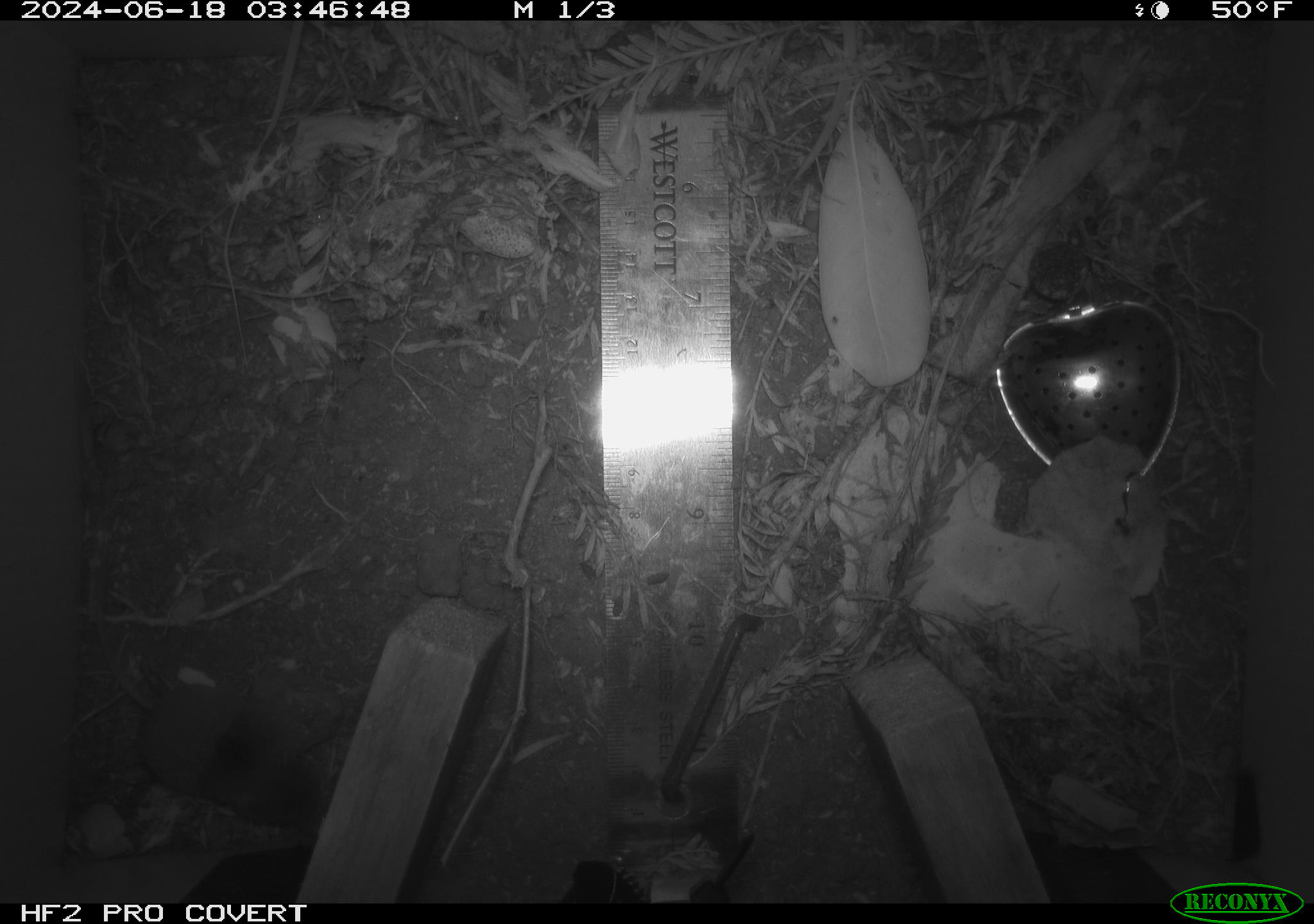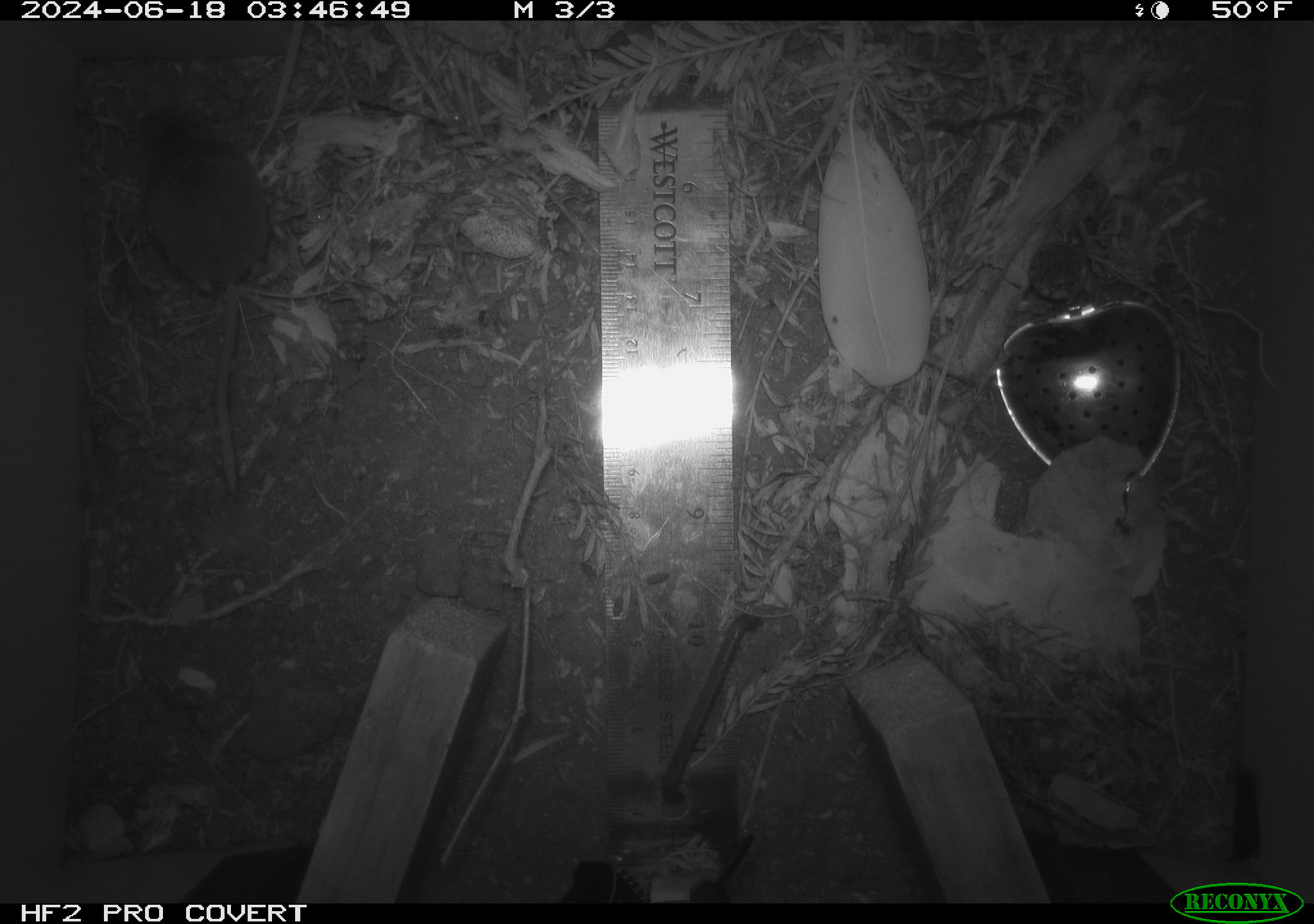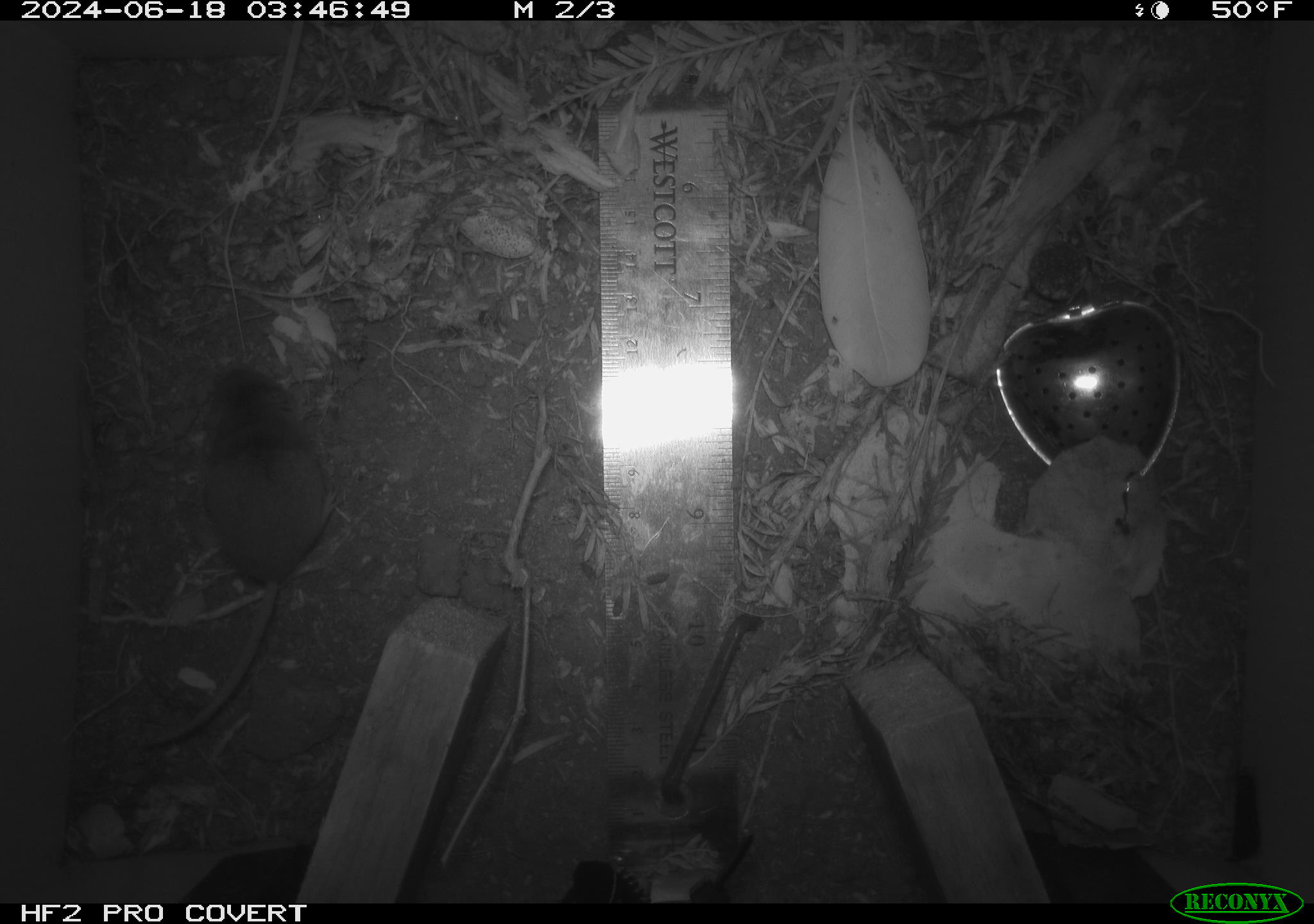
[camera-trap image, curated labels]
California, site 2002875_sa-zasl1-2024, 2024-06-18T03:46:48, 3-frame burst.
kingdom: Animalia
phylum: Chordata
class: Mammalia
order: Eulipotyphla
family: Soricidae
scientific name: Soricidae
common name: shrews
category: soricidae family